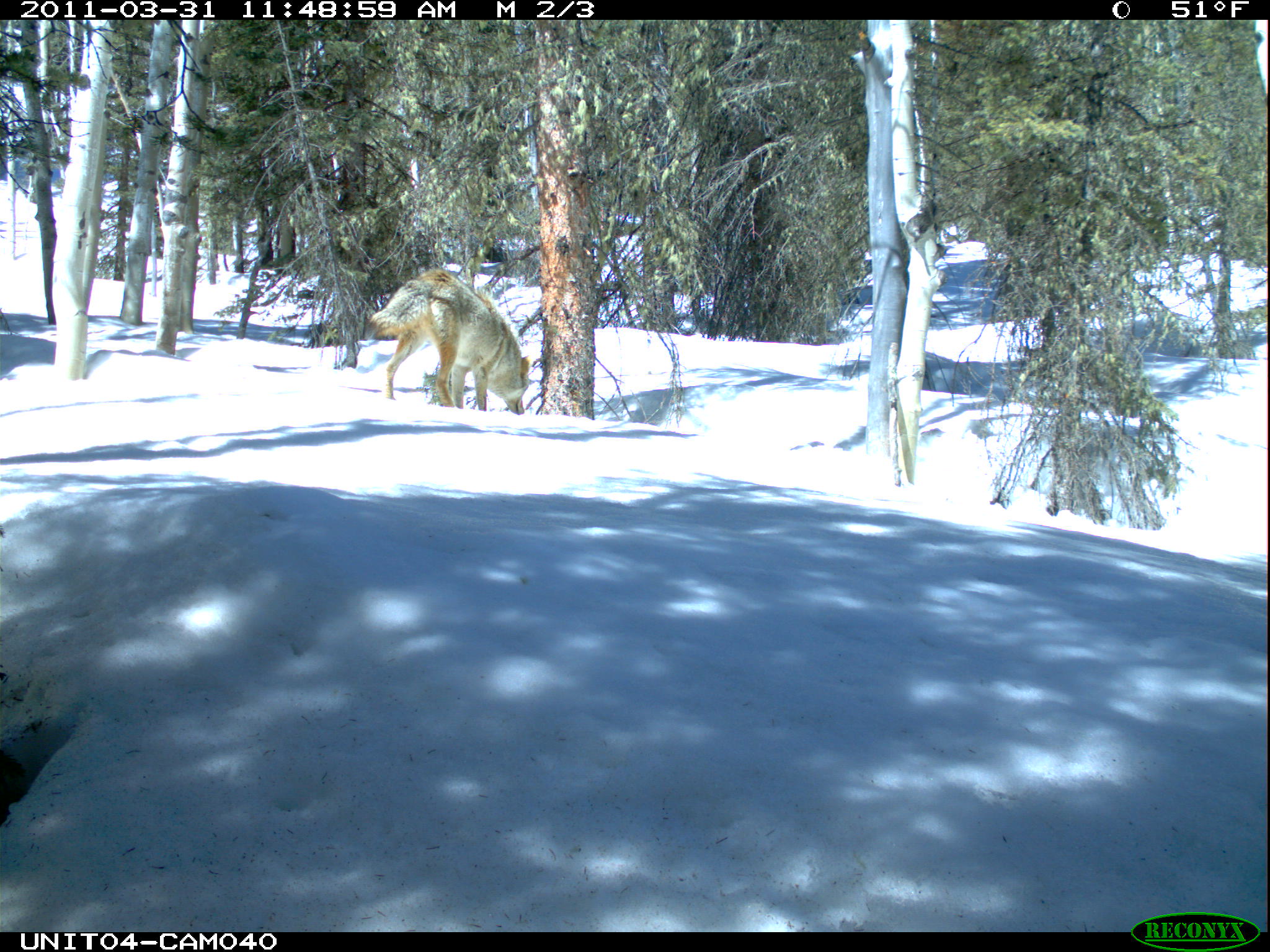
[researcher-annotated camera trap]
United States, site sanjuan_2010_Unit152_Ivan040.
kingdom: Animalia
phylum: Chordata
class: Mammalia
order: Carnivora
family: Canidae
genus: Canis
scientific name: Canis latrans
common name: coyote